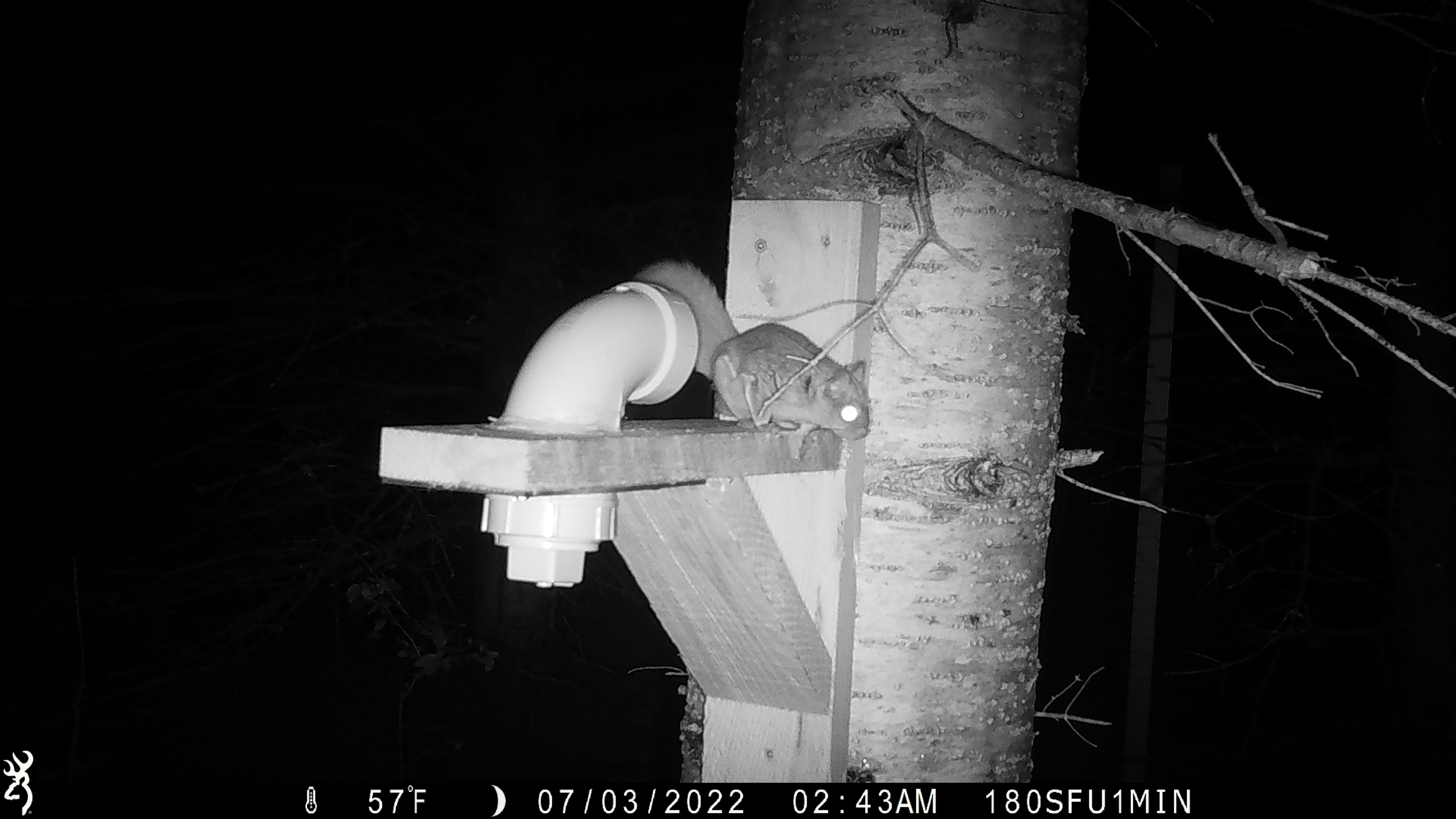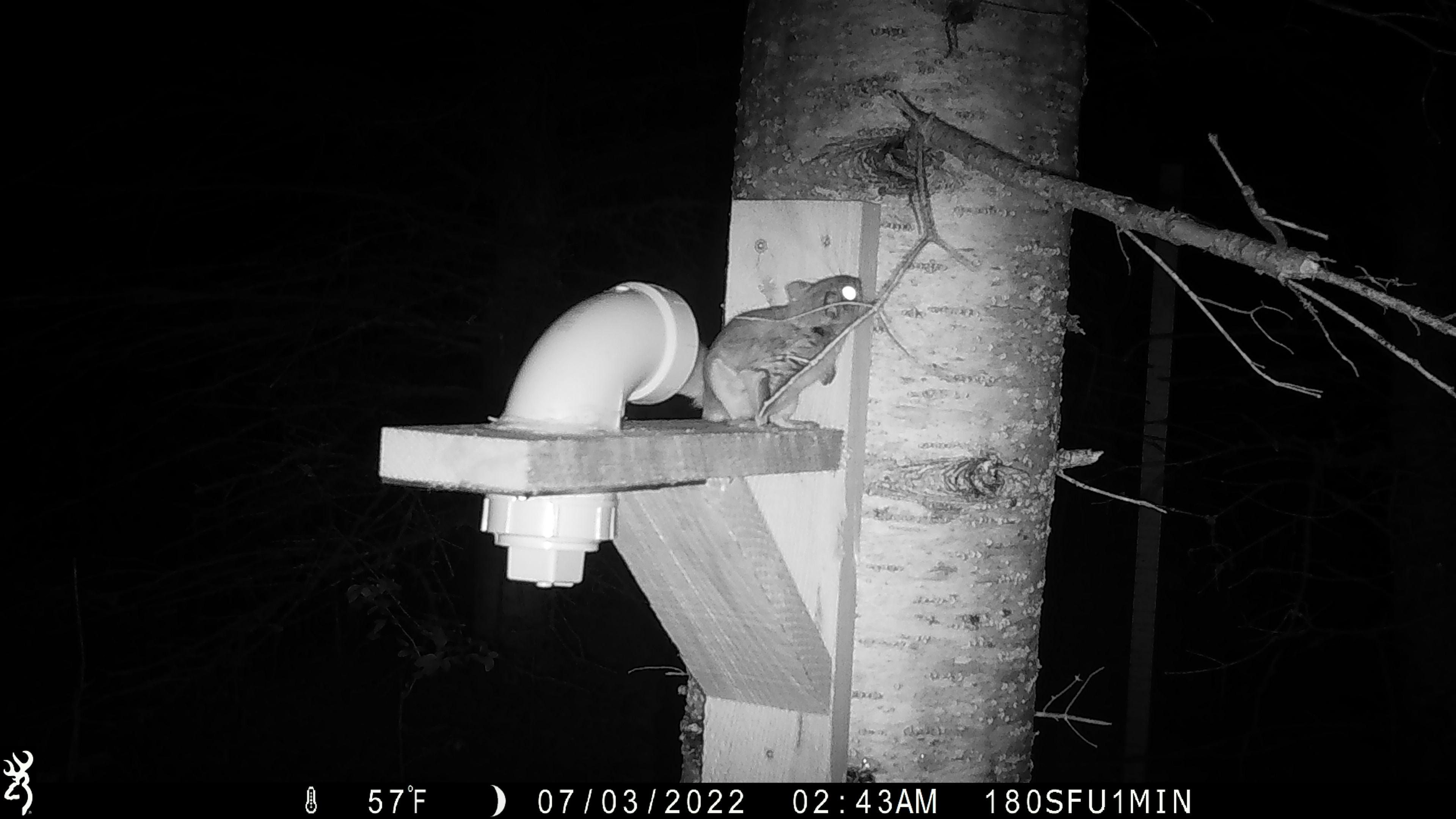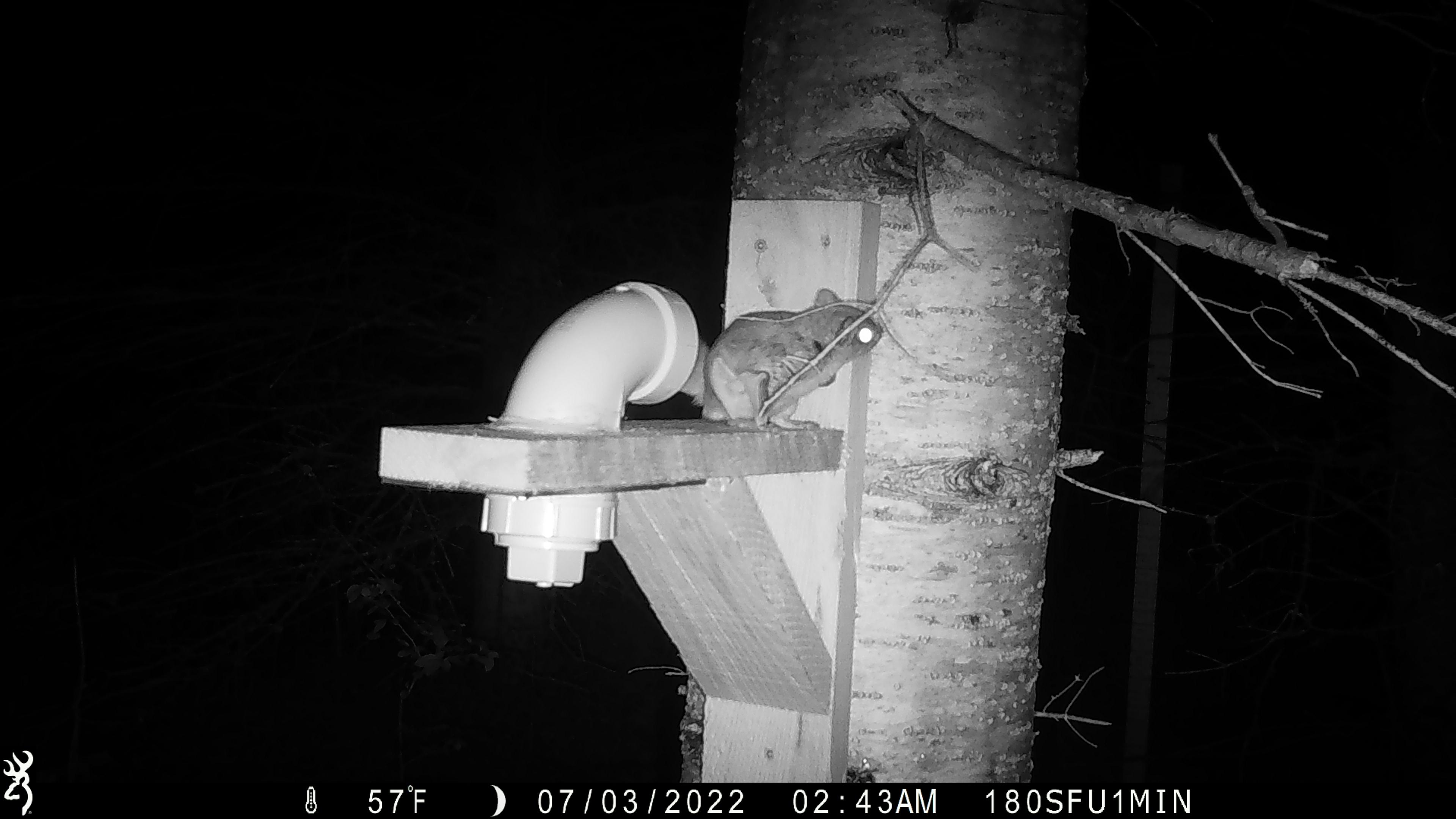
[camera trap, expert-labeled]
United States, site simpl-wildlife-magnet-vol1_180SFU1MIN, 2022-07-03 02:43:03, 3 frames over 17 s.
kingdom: Animalia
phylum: Chordata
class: Mammalia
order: Rodentia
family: Sciuridae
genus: Glaucomys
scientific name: Glaucomys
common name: flying squirrel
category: flying squirrel sp.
Flying squirrel sp. (flying squirrel) (Glaucomys).